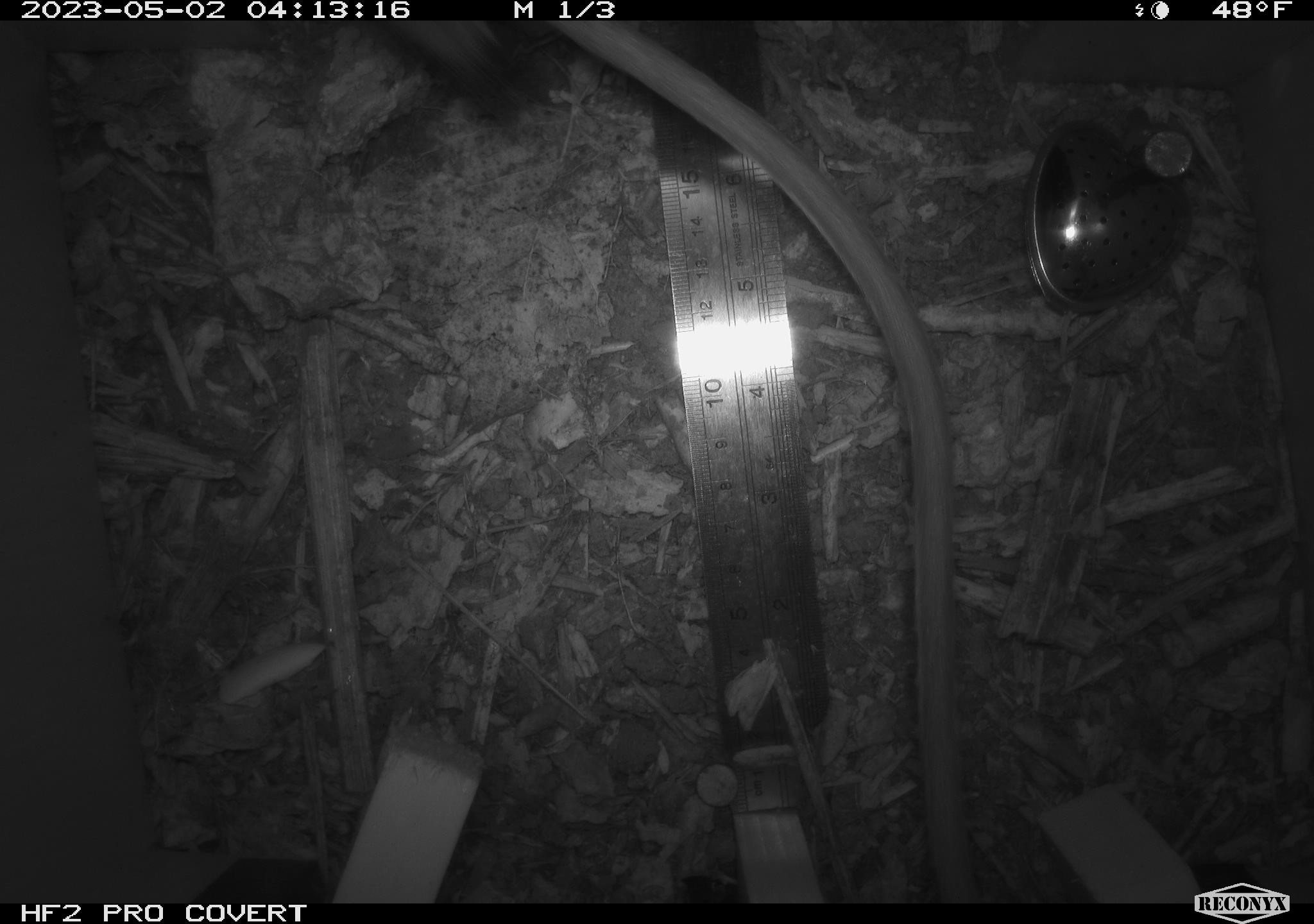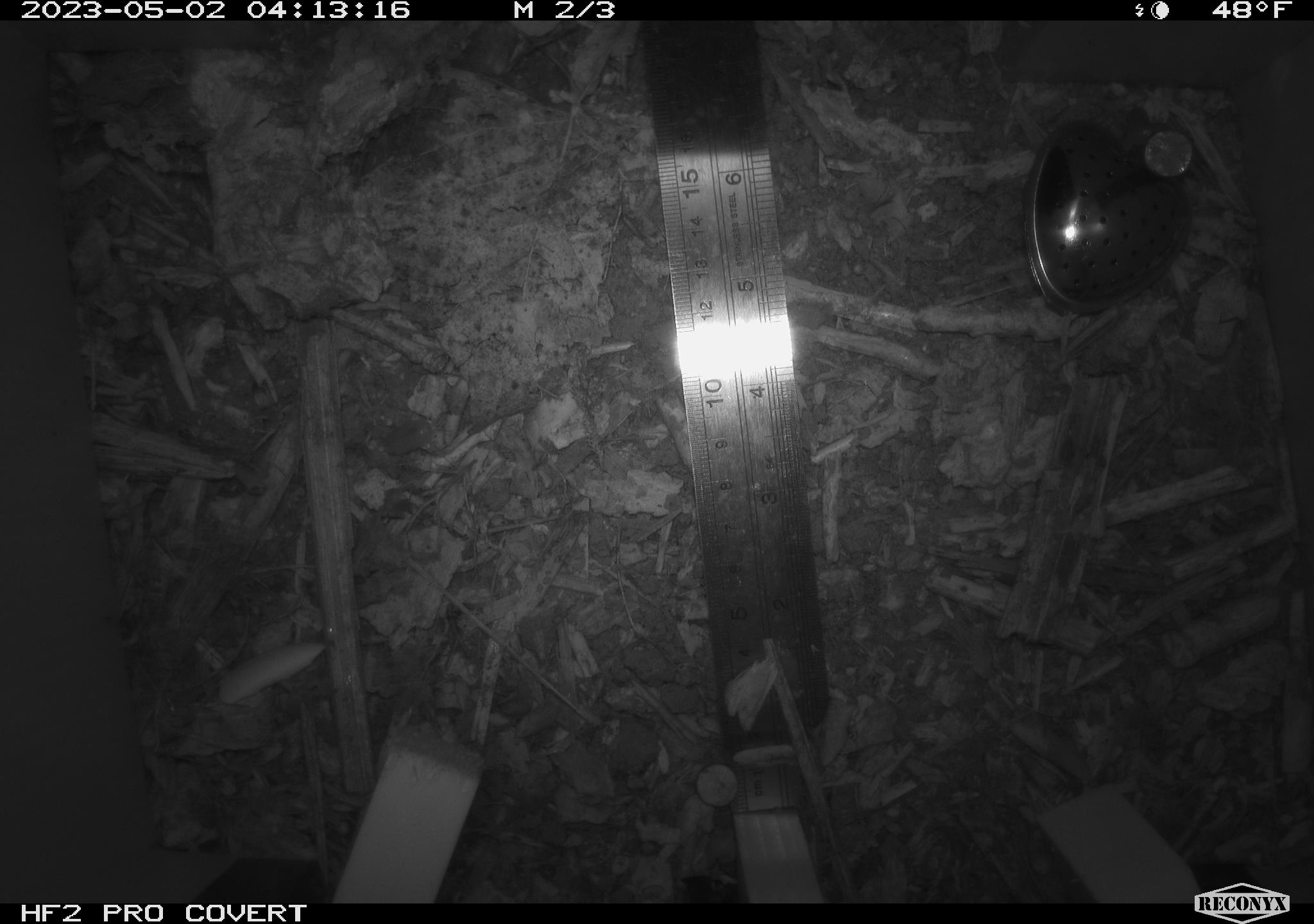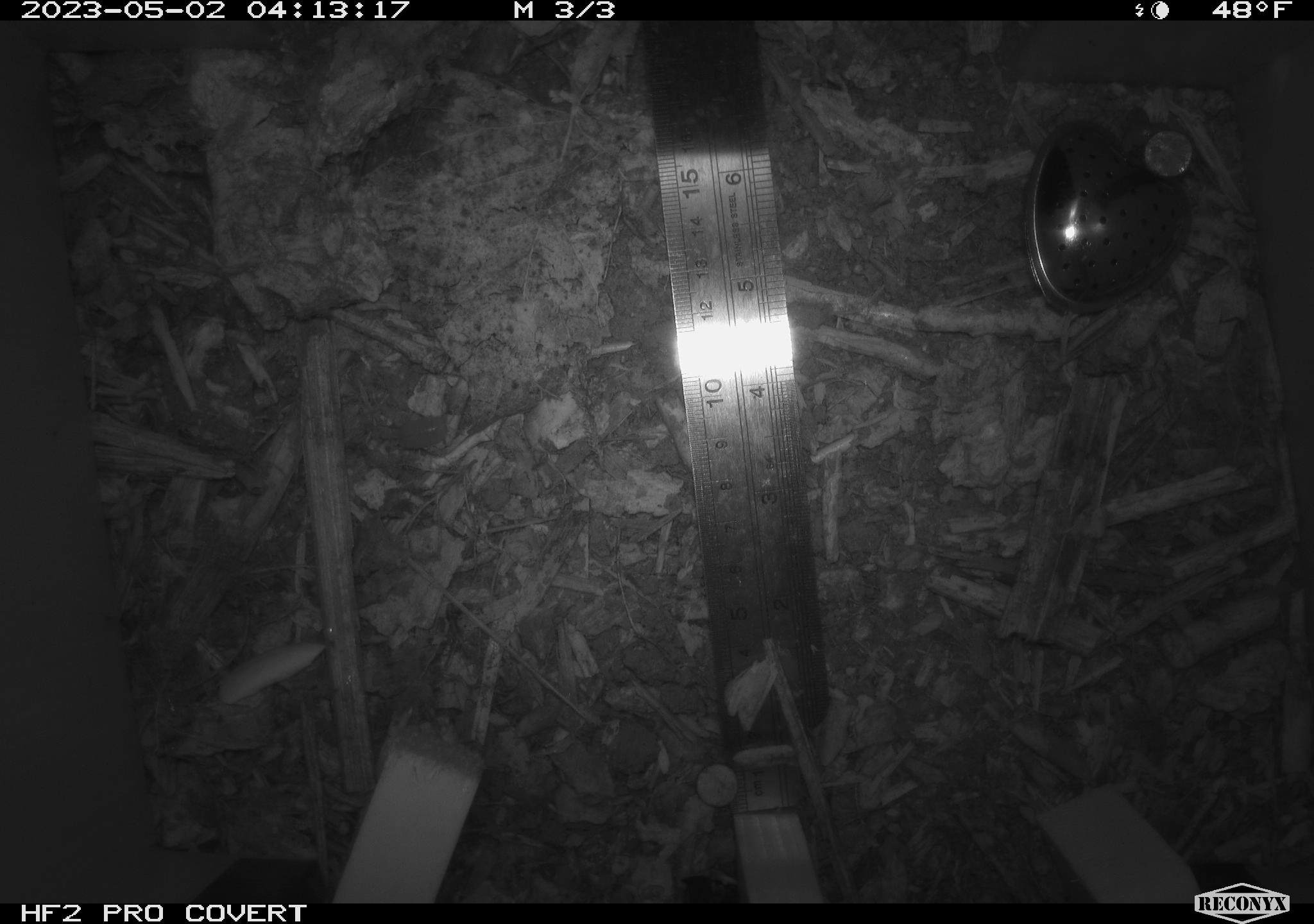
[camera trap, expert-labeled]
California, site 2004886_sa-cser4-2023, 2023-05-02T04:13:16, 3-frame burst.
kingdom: Animalia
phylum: Chordata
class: Mammalia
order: Rodentia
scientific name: Rodentia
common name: woodrat or rat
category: woodrat or rat species